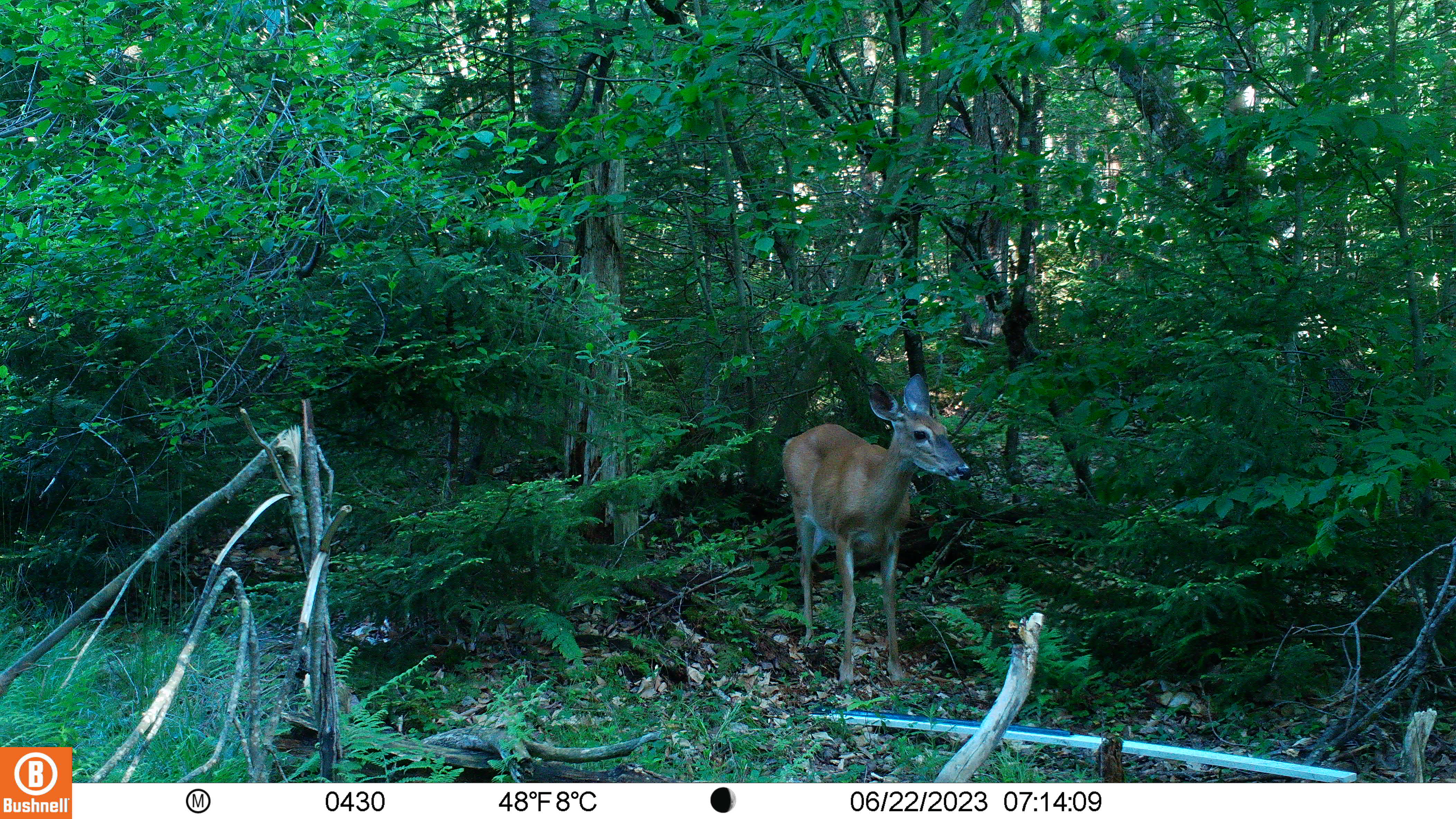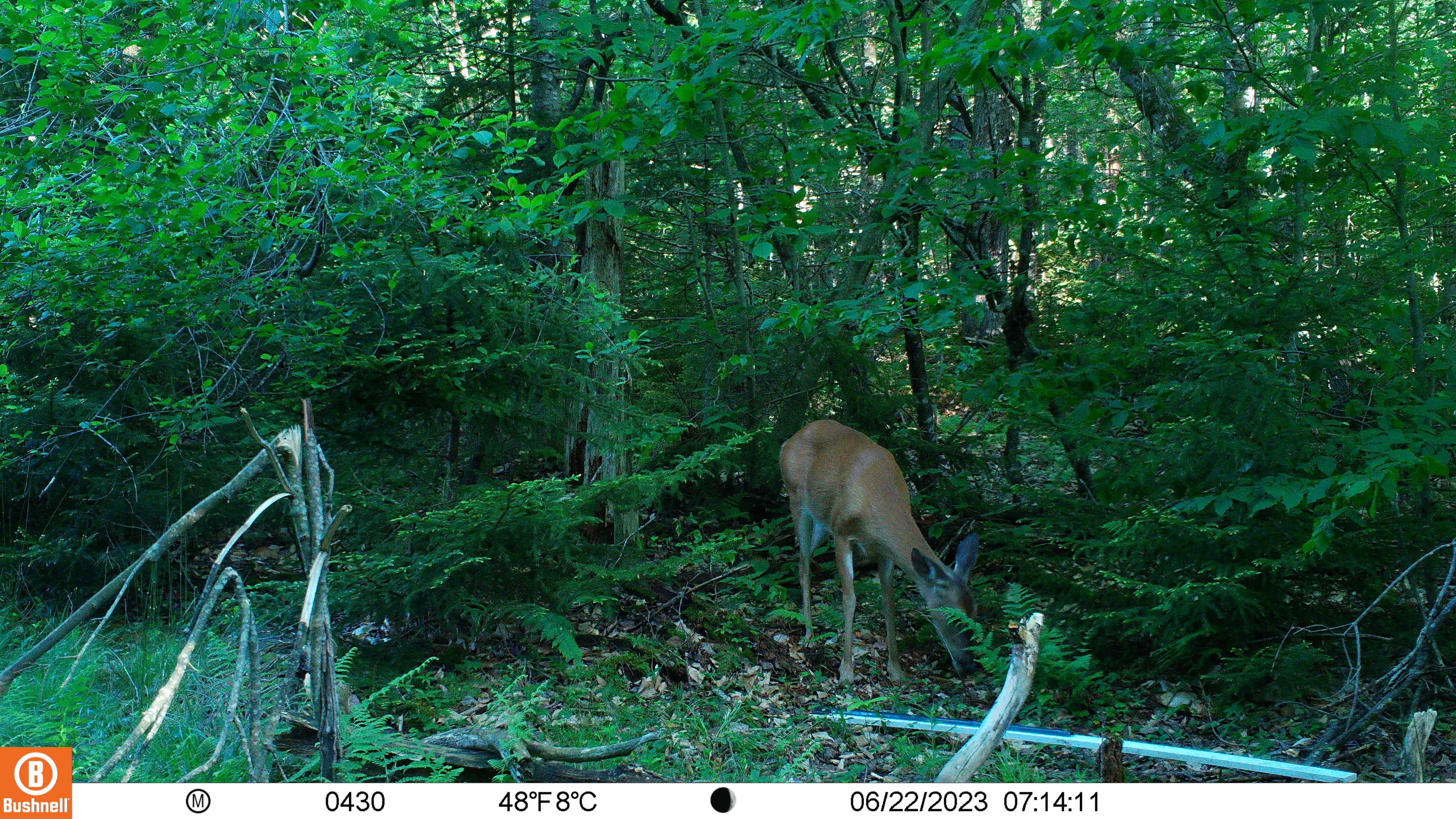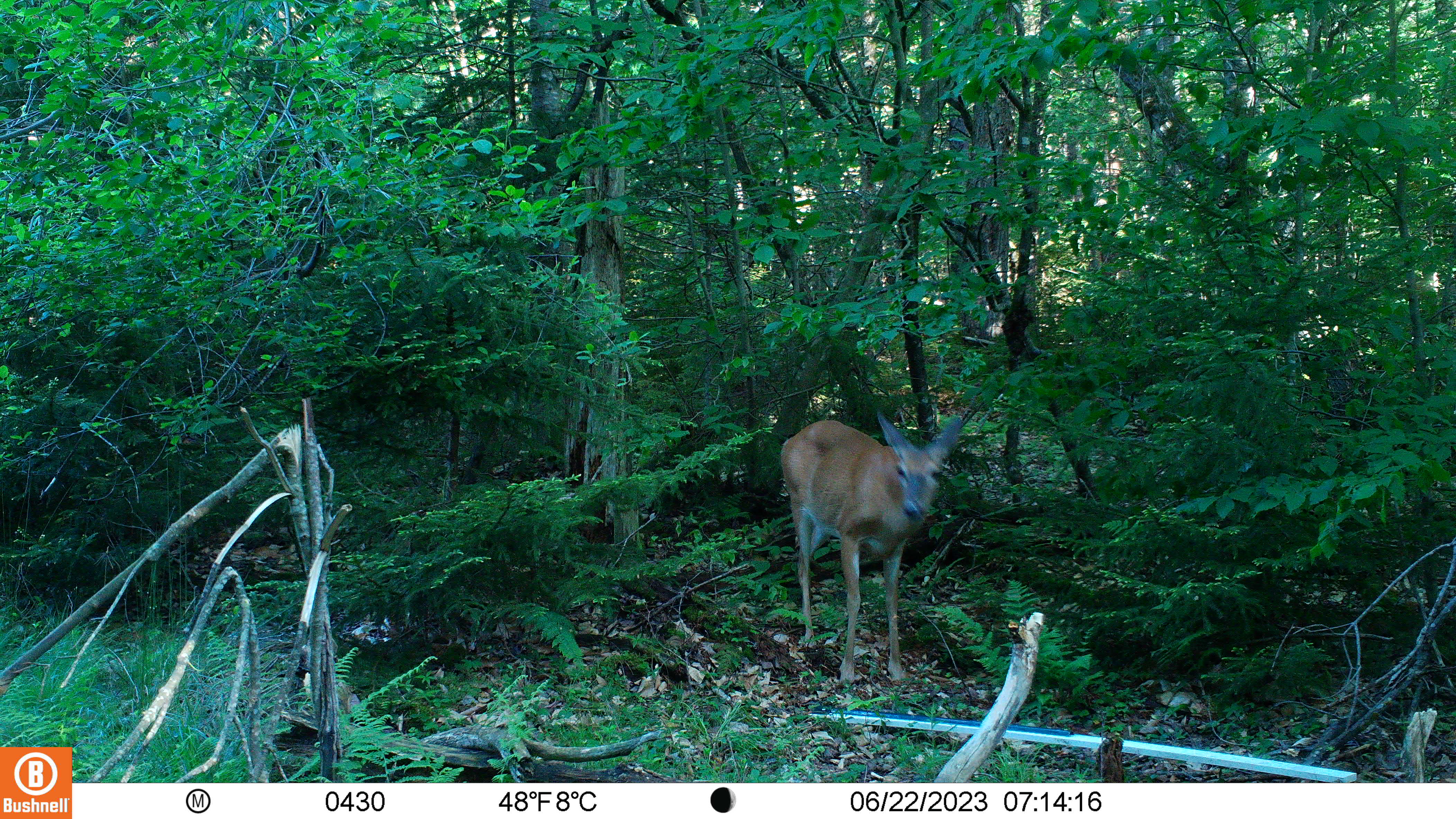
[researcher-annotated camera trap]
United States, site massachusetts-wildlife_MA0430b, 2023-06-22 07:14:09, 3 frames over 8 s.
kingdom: Animalia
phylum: Chordata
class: Mammalia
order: Artiodactyla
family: Cervidae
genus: Odocoileus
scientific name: Odocoileus virginianus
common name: white-tailed deer